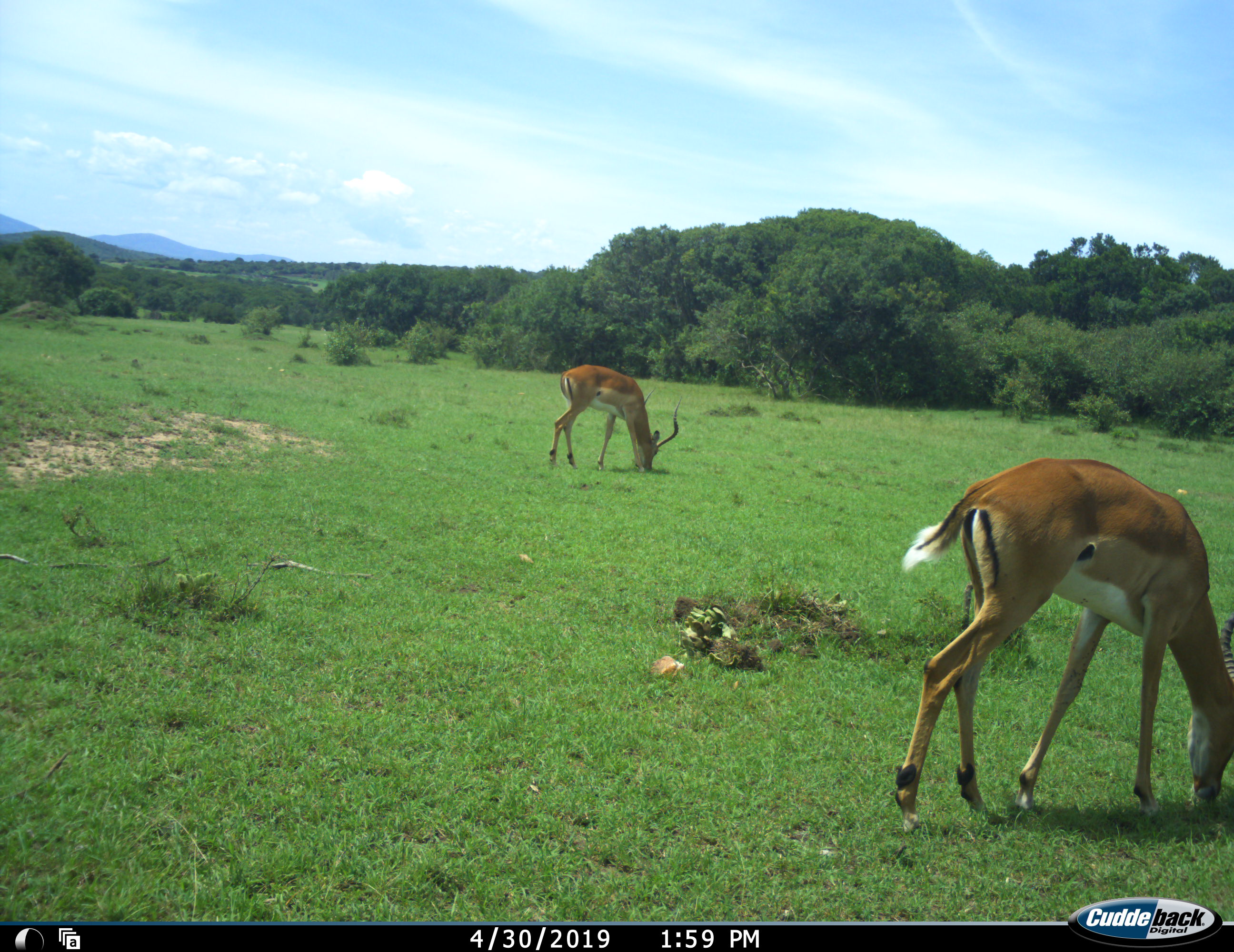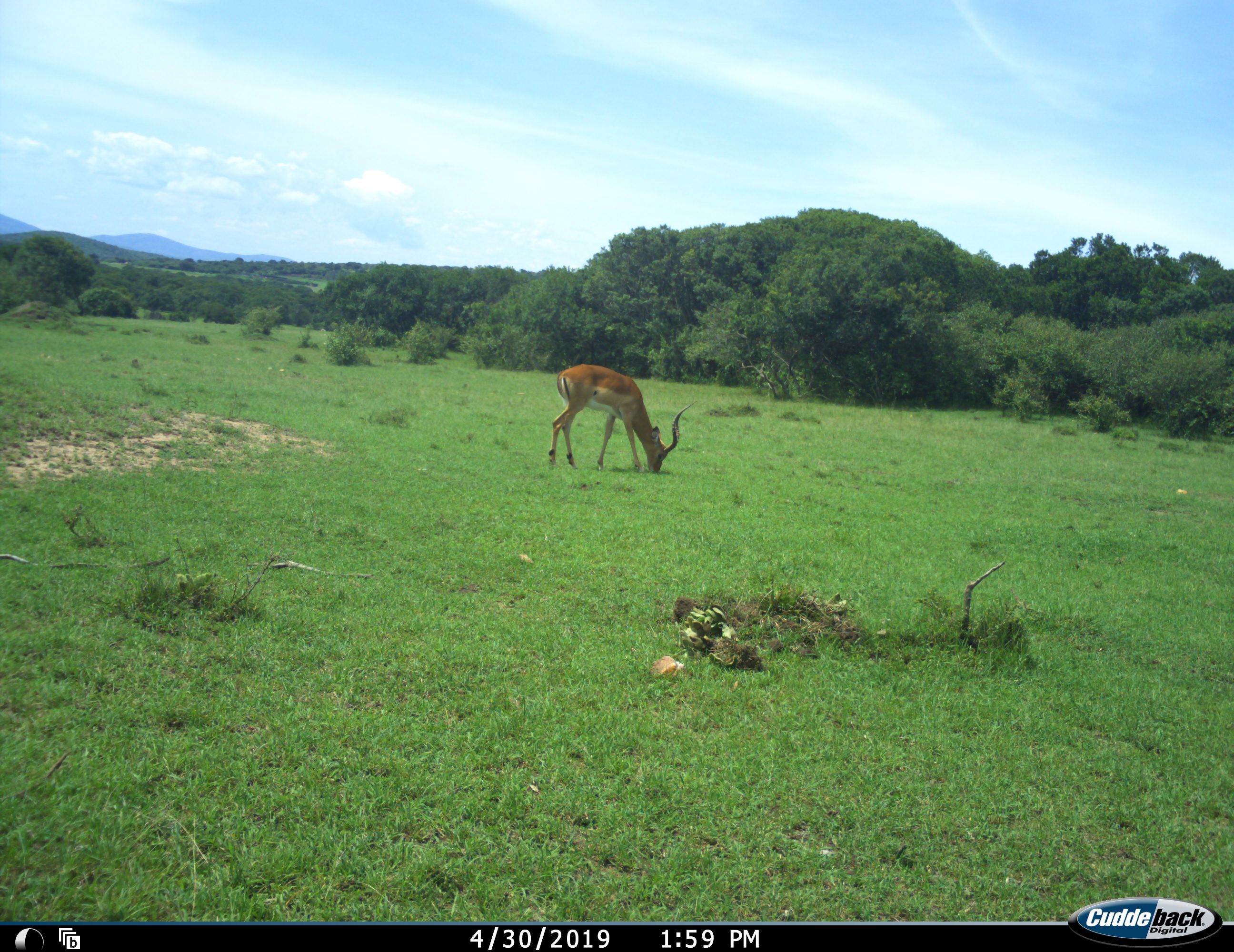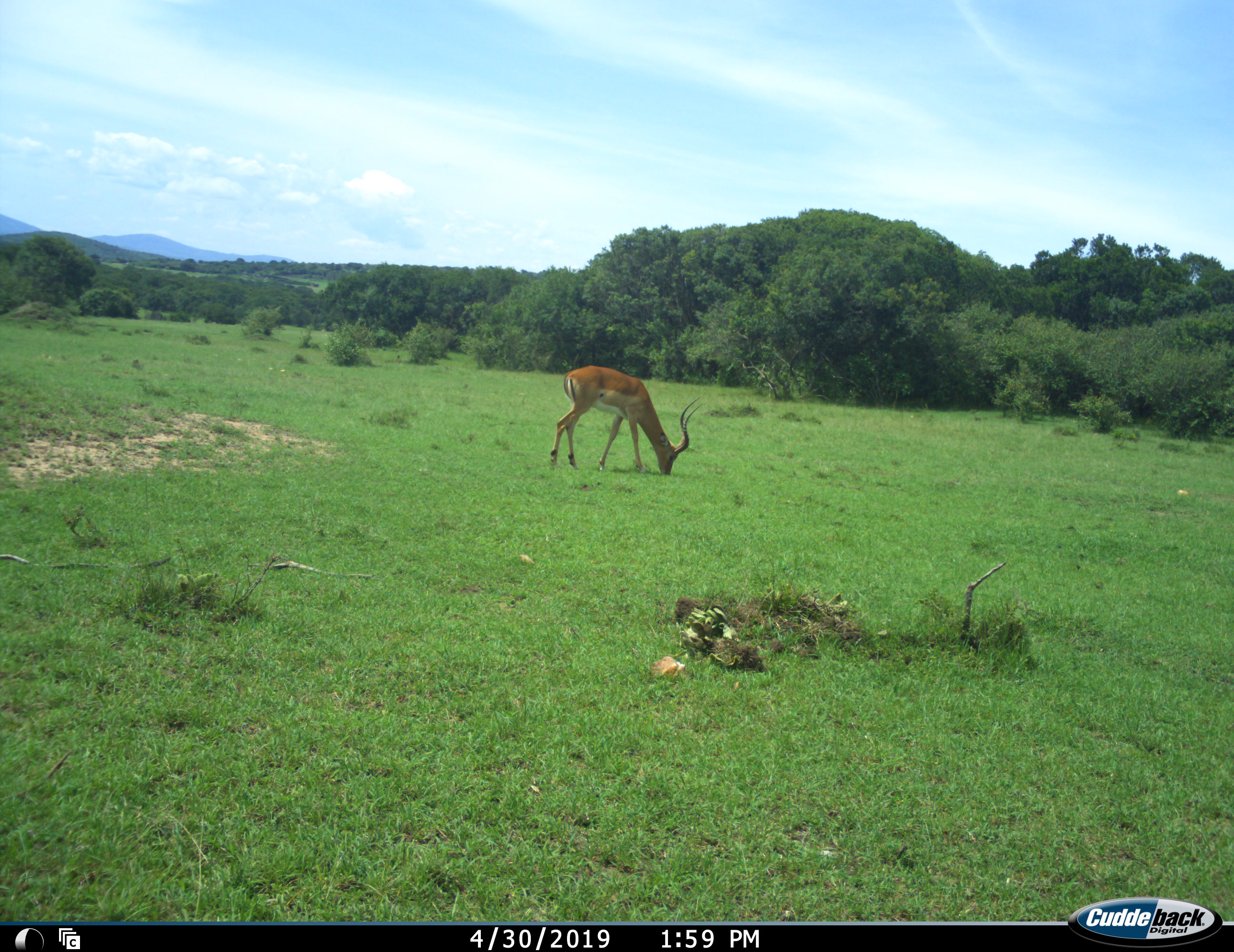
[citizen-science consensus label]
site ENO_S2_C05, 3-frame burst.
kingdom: Animalia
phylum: Chordata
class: Mammalia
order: Artiodactyla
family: Bovidae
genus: Aepyceros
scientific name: Aepyceros melampus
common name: impala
Impala (Aepyceros melampus), count 2. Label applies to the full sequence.